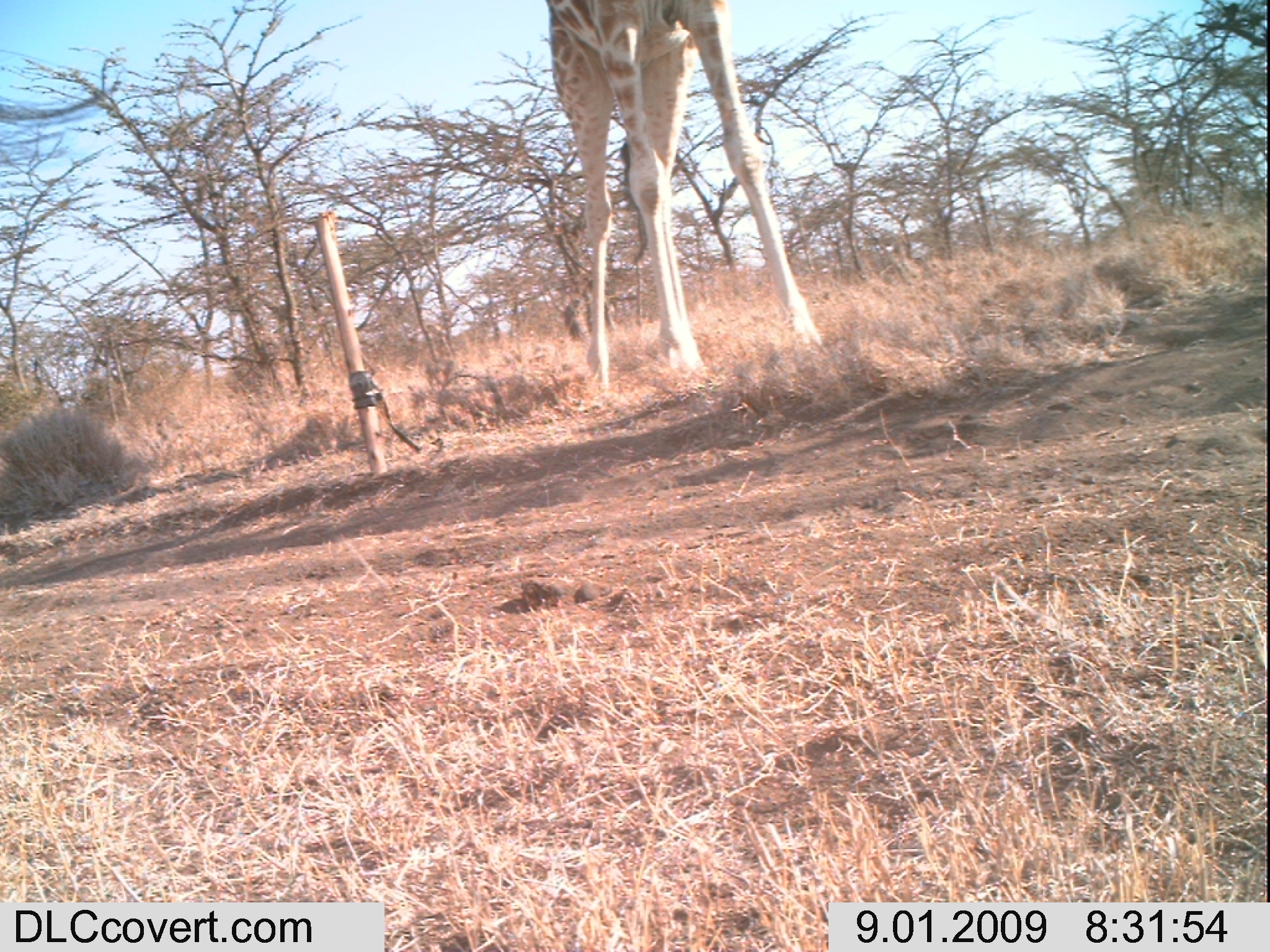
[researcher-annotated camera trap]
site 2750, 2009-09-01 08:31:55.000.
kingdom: Animalia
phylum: Chordata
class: Mammalia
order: Artiodactyla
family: Giraffidae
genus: Giraffa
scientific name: Giraffa camelopardalis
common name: giraffe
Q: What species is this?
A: Giraffa camelopardalis (giraffe).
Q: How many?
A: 1.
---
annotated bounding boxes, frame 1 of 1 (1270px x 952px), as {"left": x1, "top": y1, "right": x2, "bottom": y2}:
giraffa camelopardalis: {"left": 541, "top": 0, "right": 827, "bottom": 394}